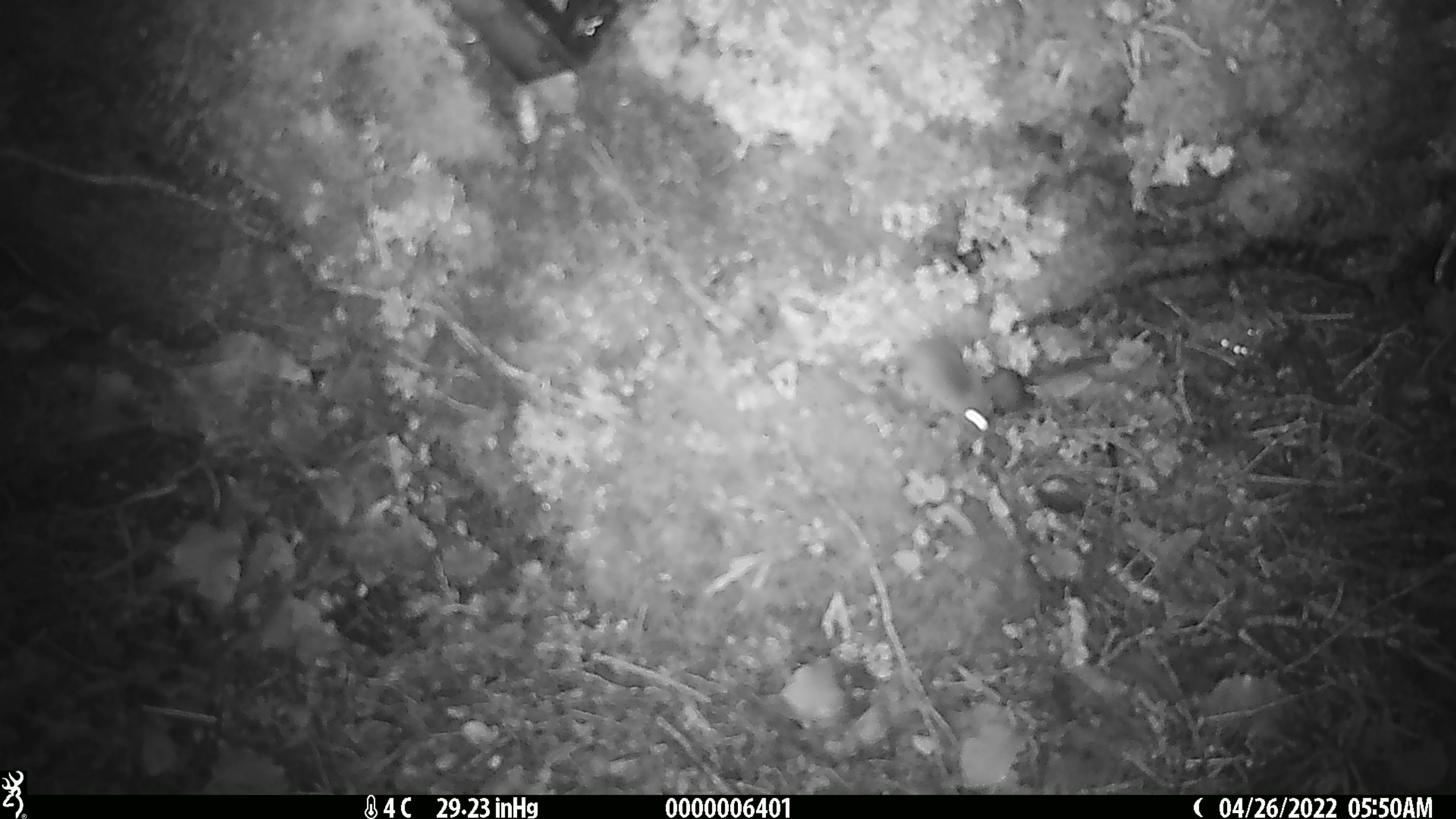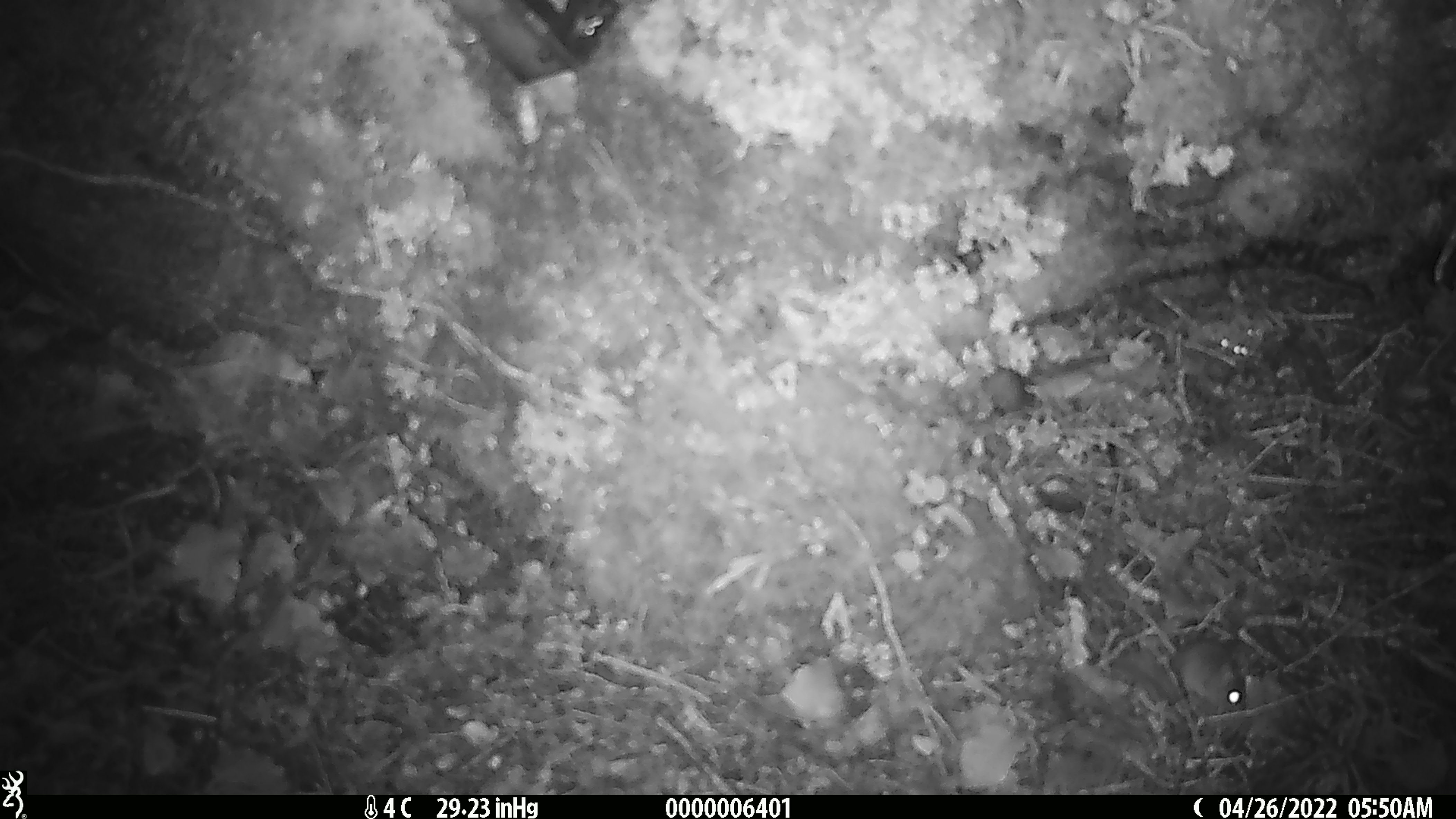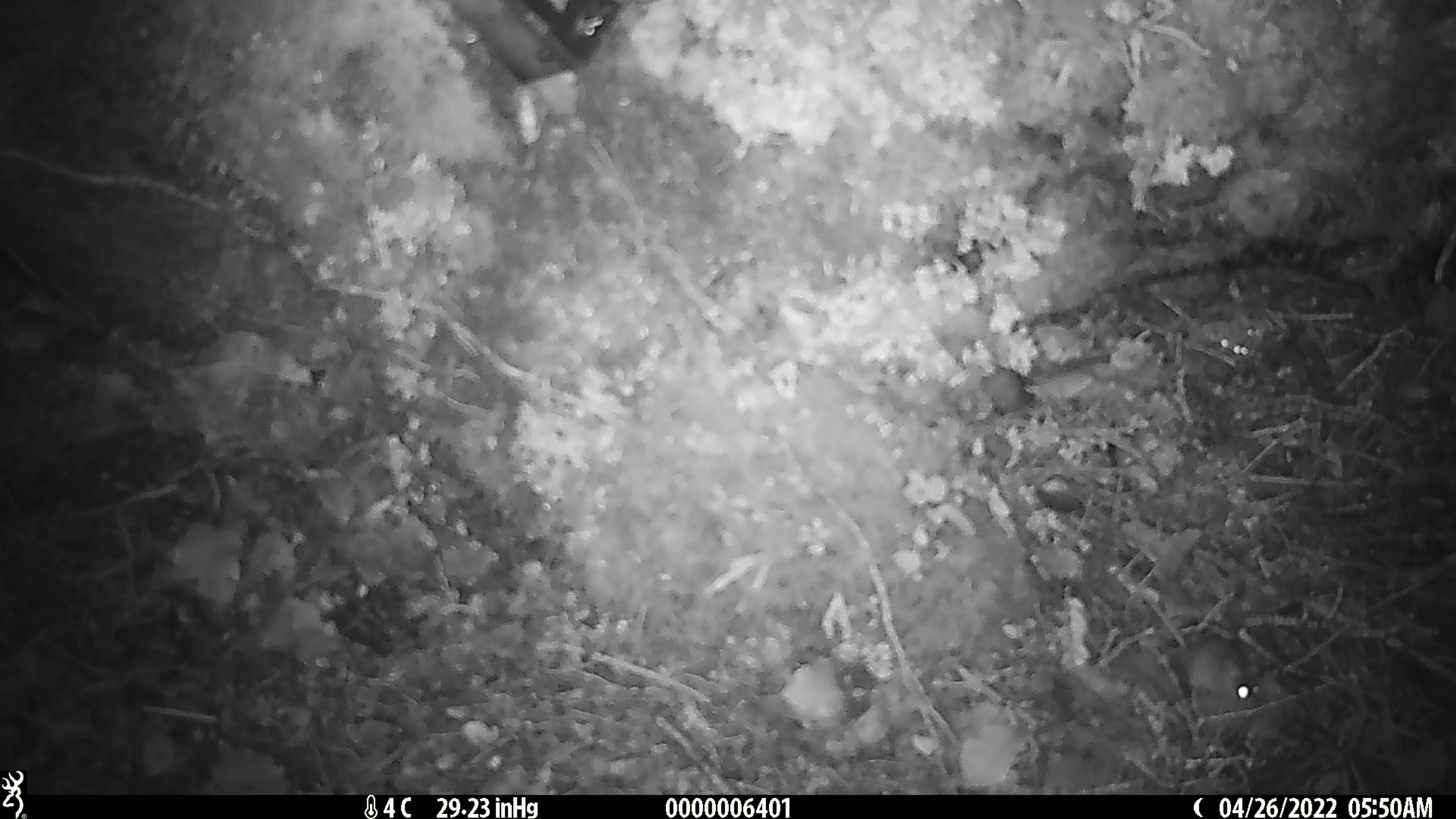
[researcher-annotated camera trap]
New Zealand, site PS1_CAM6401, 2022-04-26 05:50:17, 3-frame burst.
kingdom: Animalia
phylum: Chordata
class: Mammalia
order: Rodentia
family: Muridae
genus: Mus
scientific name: Mus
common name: mouse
Mouse (Mus).